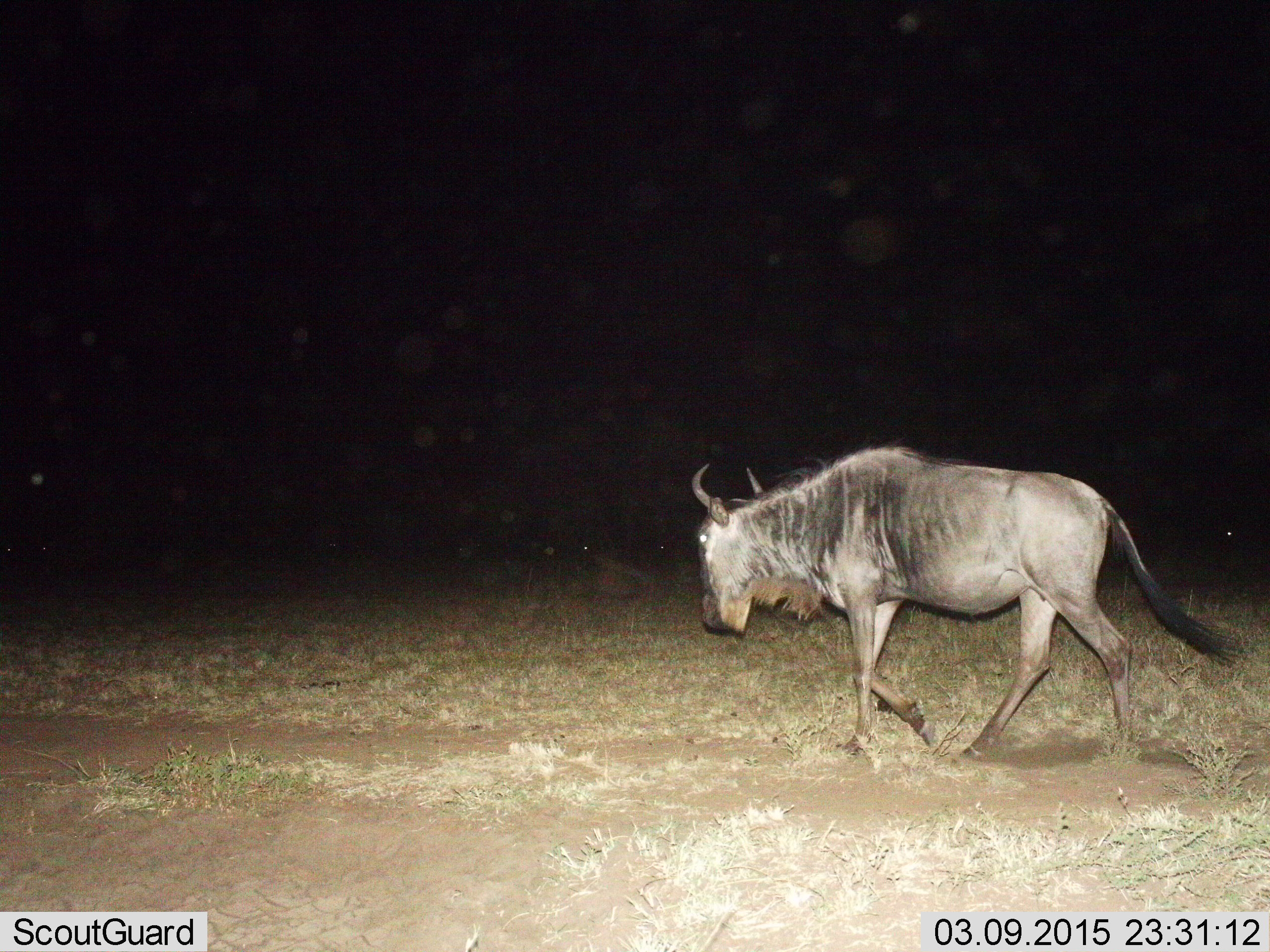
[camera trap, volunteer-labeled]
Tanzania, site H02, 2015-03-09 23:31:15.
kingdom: Animalia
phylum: Chordata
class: Mammalia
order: Artiodactyla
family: Bovidae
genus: Connochaetes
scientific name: Connochaetes taurinus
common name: blue wildebeest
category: wildebeest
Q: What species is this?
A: Wildebeest (blue wildebeest) (Connochaetes taurinus).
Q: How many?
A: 1.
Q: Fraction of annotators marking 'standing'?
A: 10%.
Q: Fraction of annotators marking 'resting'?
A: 0%.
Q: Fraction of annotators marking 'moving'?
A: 100%.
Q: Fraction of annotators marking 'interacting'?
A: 0%.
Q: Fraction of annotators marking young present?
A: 0%.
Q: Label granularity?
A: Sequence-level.